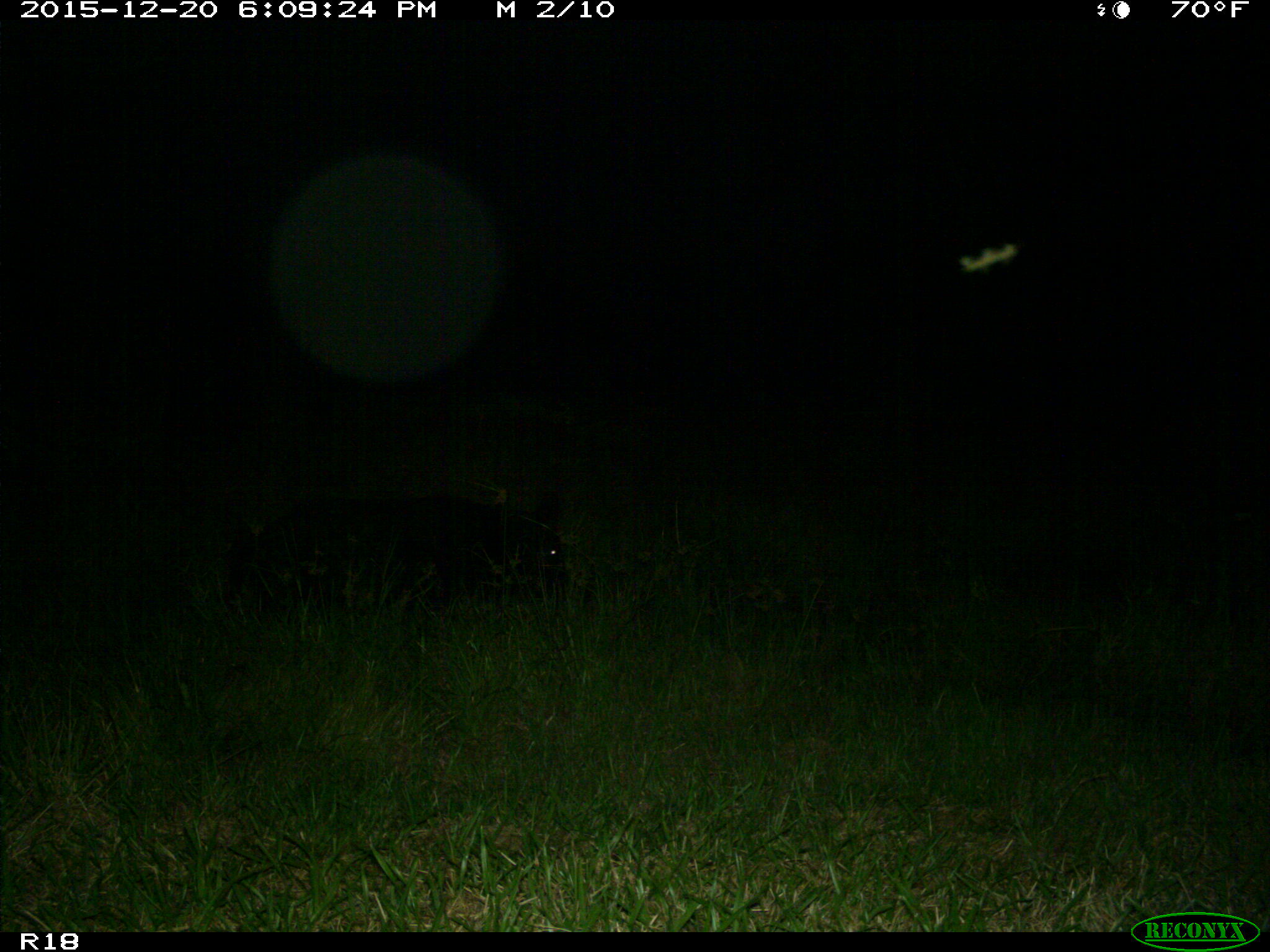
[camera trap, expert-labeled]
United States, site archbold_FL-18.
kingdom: Animalia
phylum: Chordata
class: Mammalia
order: Artiodactyla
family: Suidae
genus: Sus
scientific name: Sus scrofa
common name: wild boar